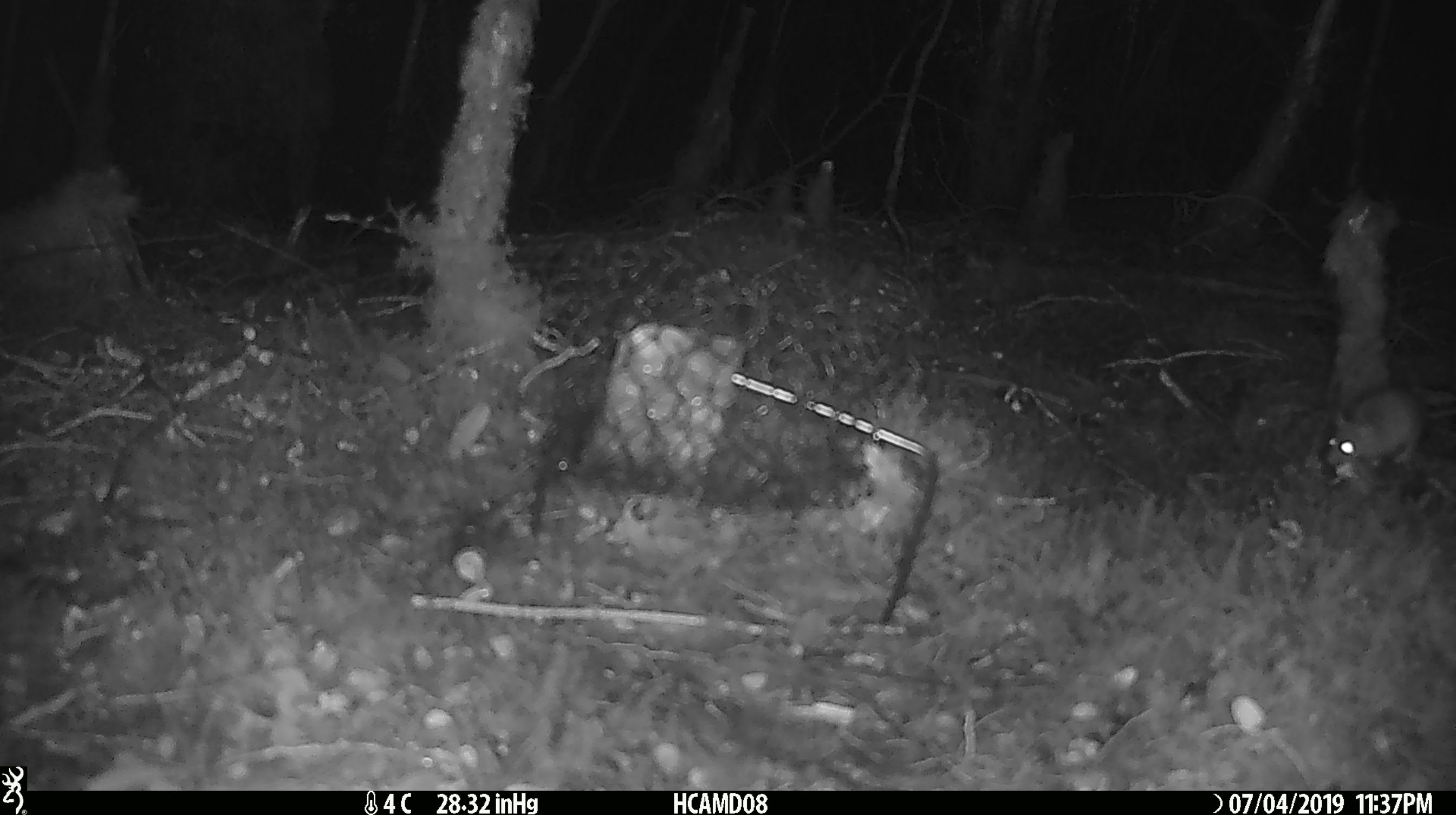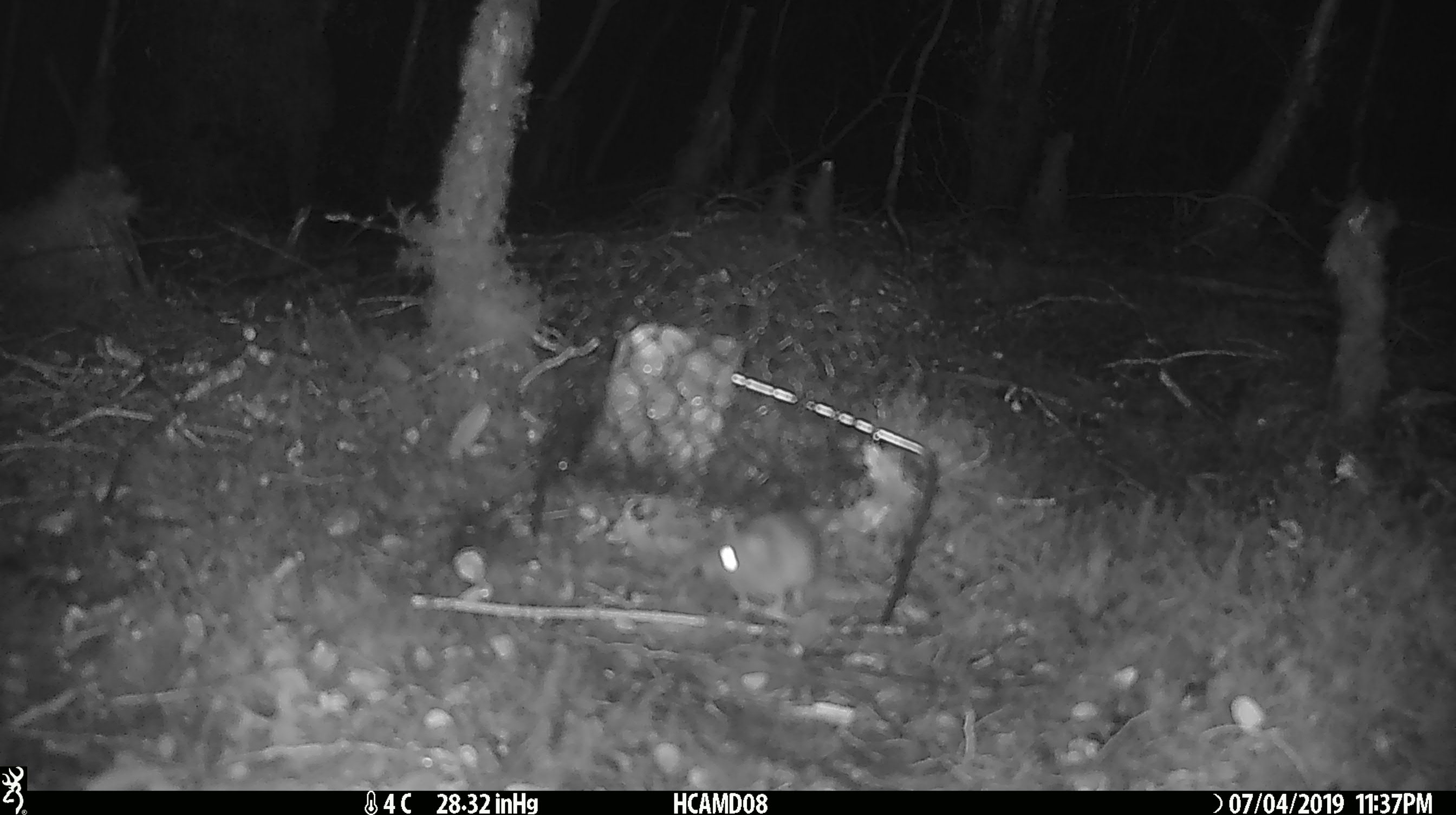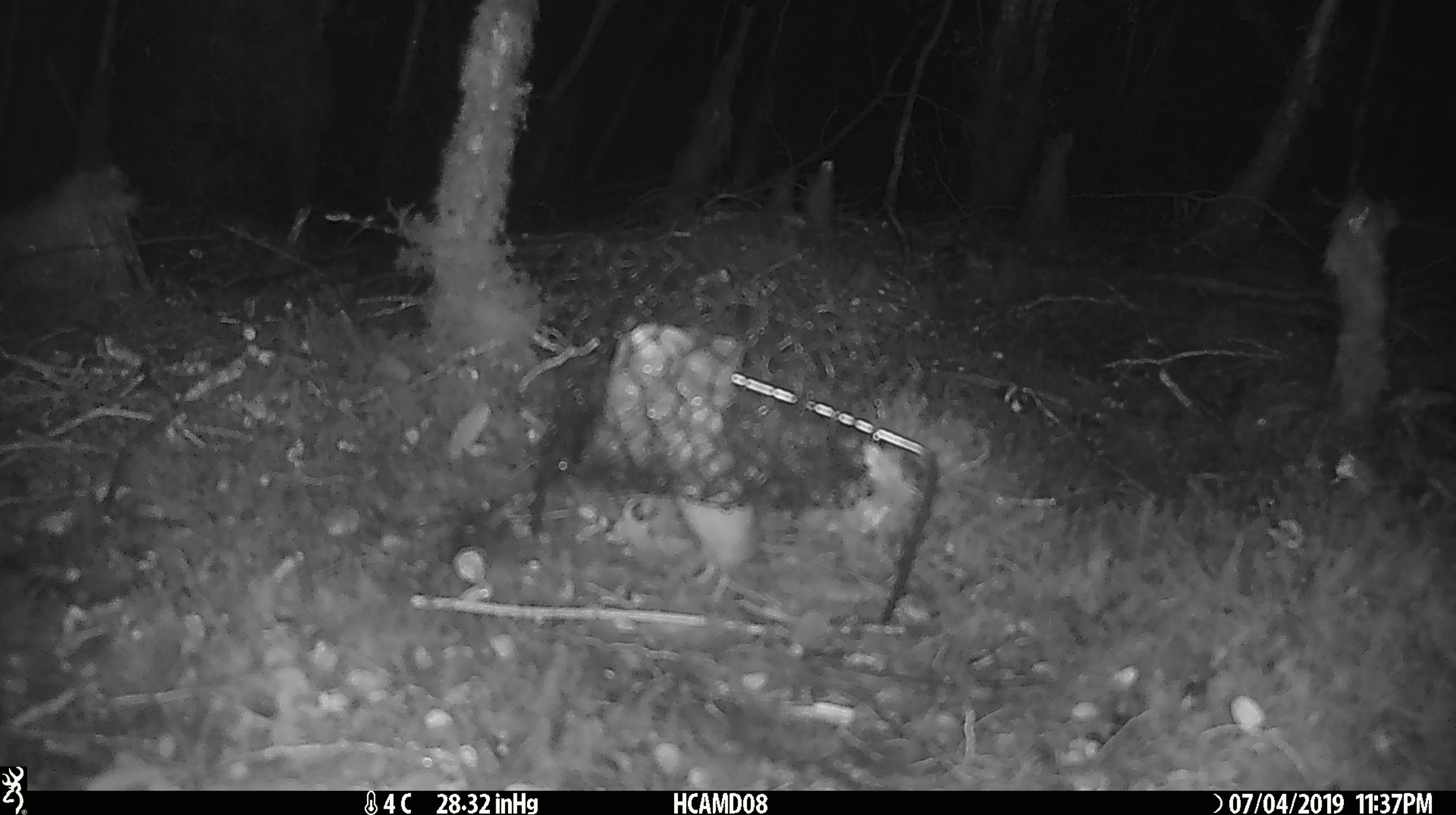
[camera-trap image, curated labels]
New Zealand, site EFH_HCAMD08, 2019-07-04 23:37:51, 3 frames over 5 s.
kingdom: Animalia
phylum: Chordata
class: Mammalia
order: Rodentia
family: Muridae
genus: Mus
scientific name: Mus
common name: mouse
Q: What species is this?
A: Mouse (Mus).